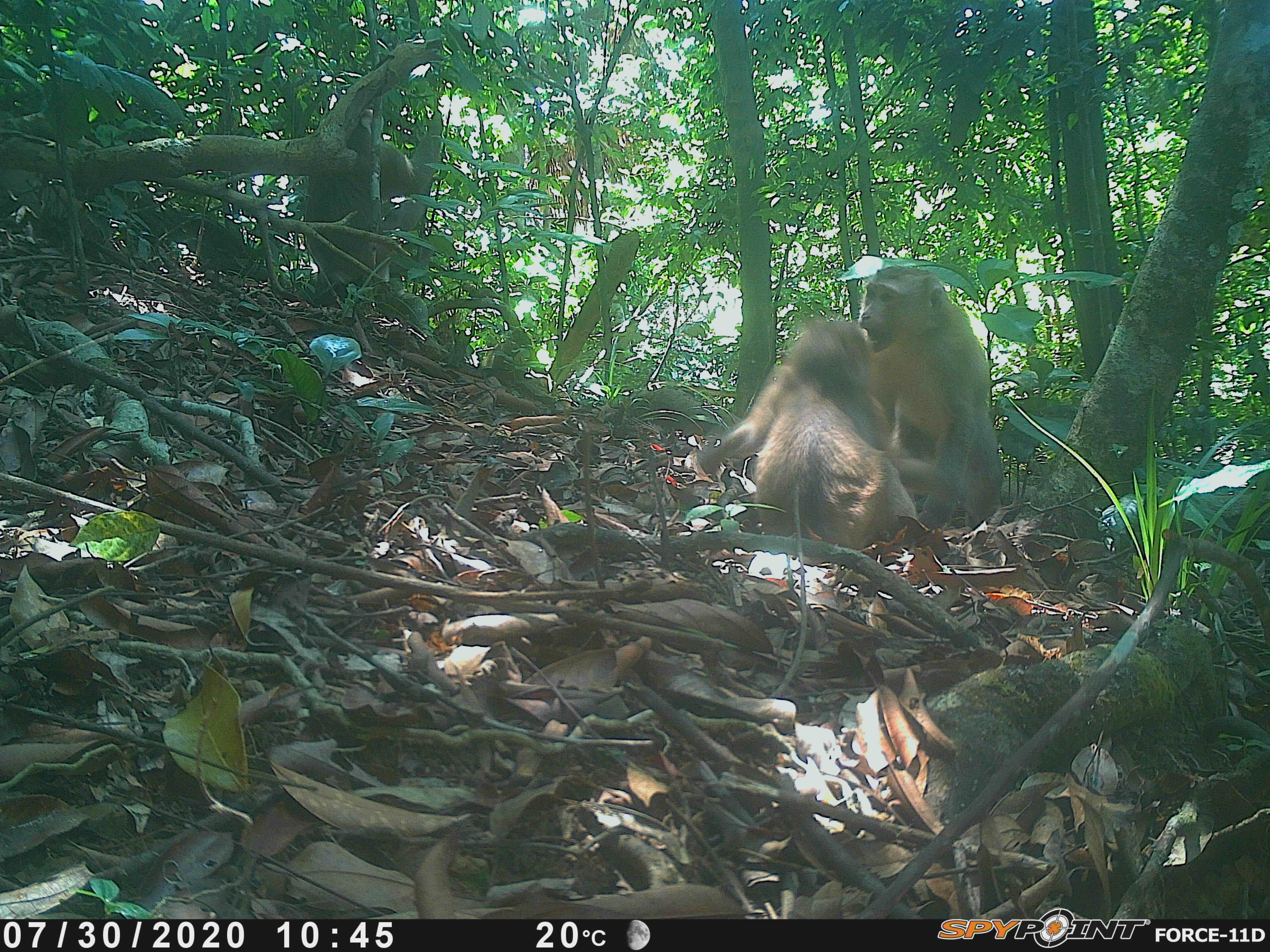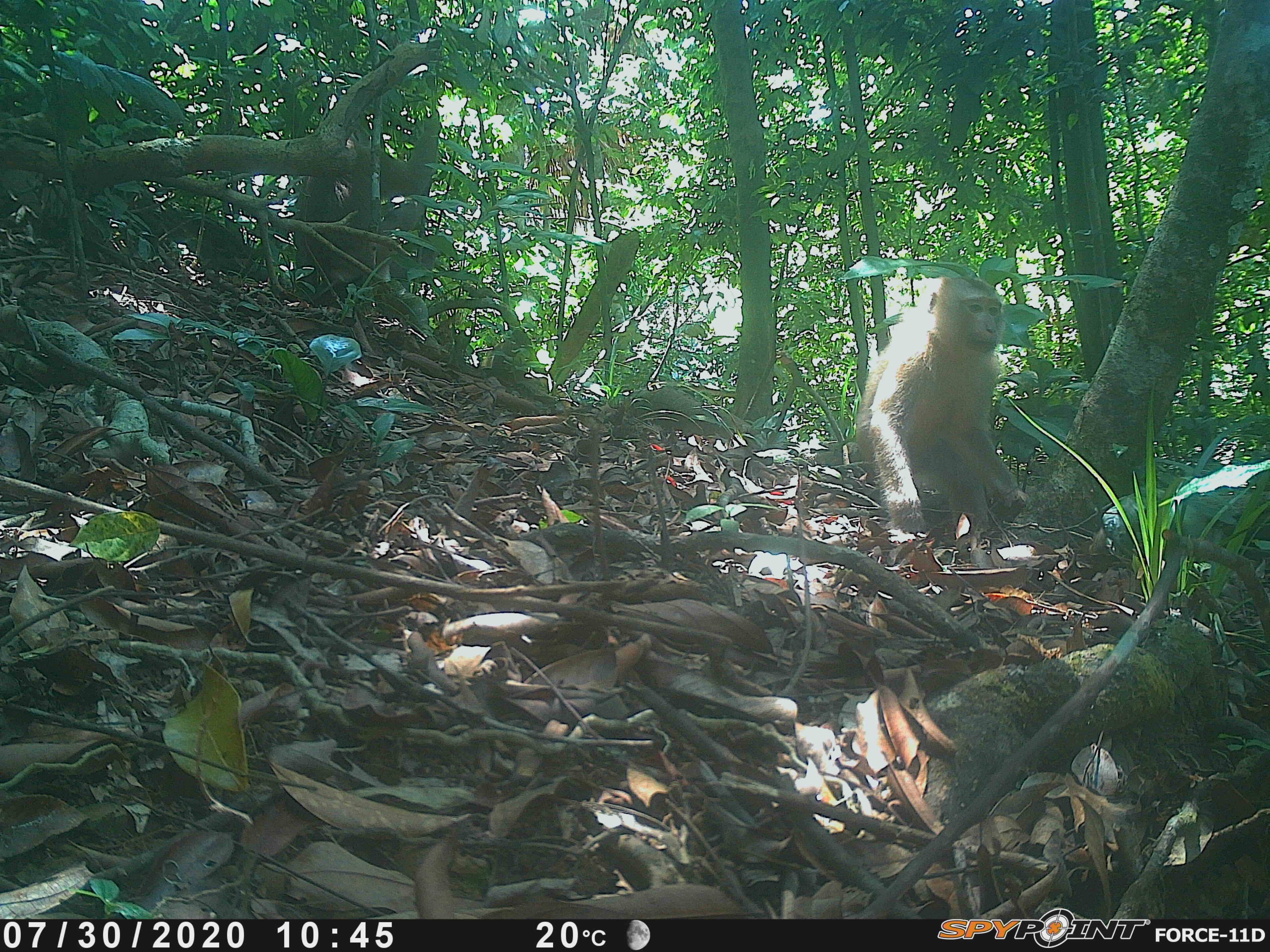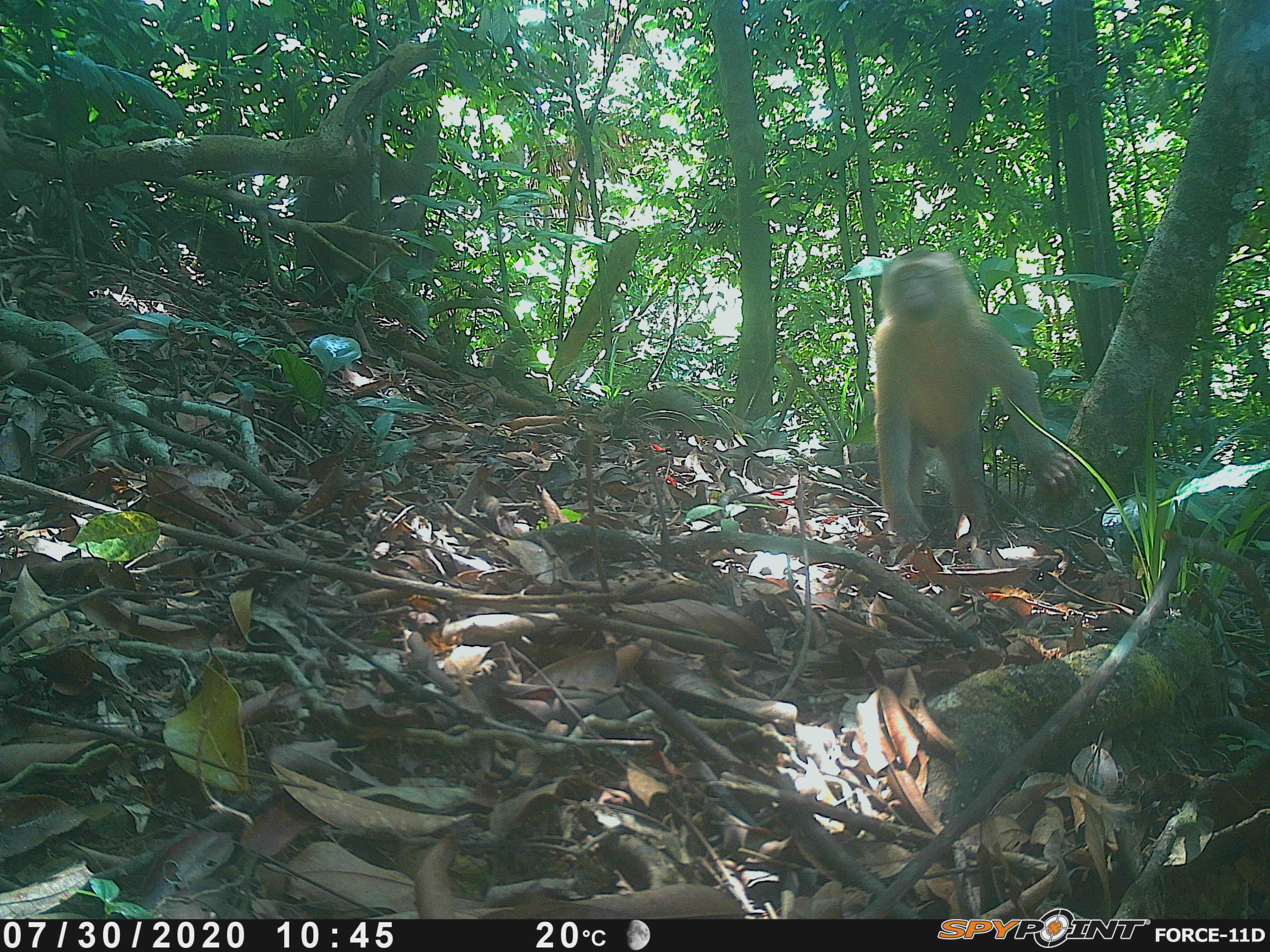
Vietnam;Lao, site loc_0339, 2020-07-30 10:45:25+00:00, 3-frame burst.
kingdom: Animalia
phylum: Chordata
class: Mammalia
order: Primates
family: Cercopithecidae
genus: Macaca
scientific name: Macaca nemestrina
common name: pig-tailed macaque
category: pig tailed macaque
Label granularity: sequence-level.